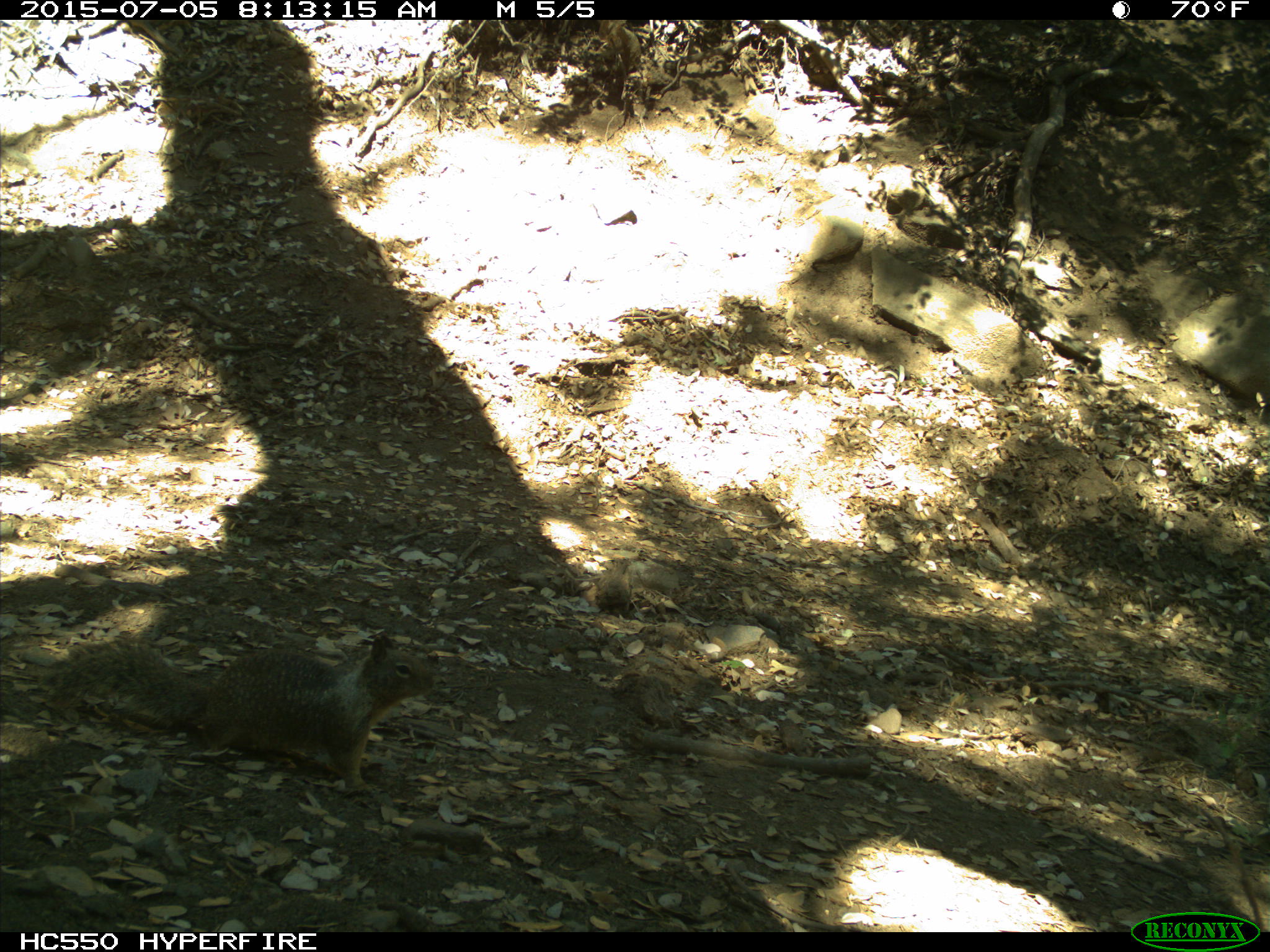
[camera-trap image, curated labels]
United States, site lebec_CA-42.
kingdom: Animalia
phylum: Chordata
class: Mammalia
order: Rodentia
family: Sciuridae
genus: Otospermophilus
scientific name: Otospermophilus beecheyi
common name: california ground squirrel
Otospermophilus beecheyi (california ground squirrel).